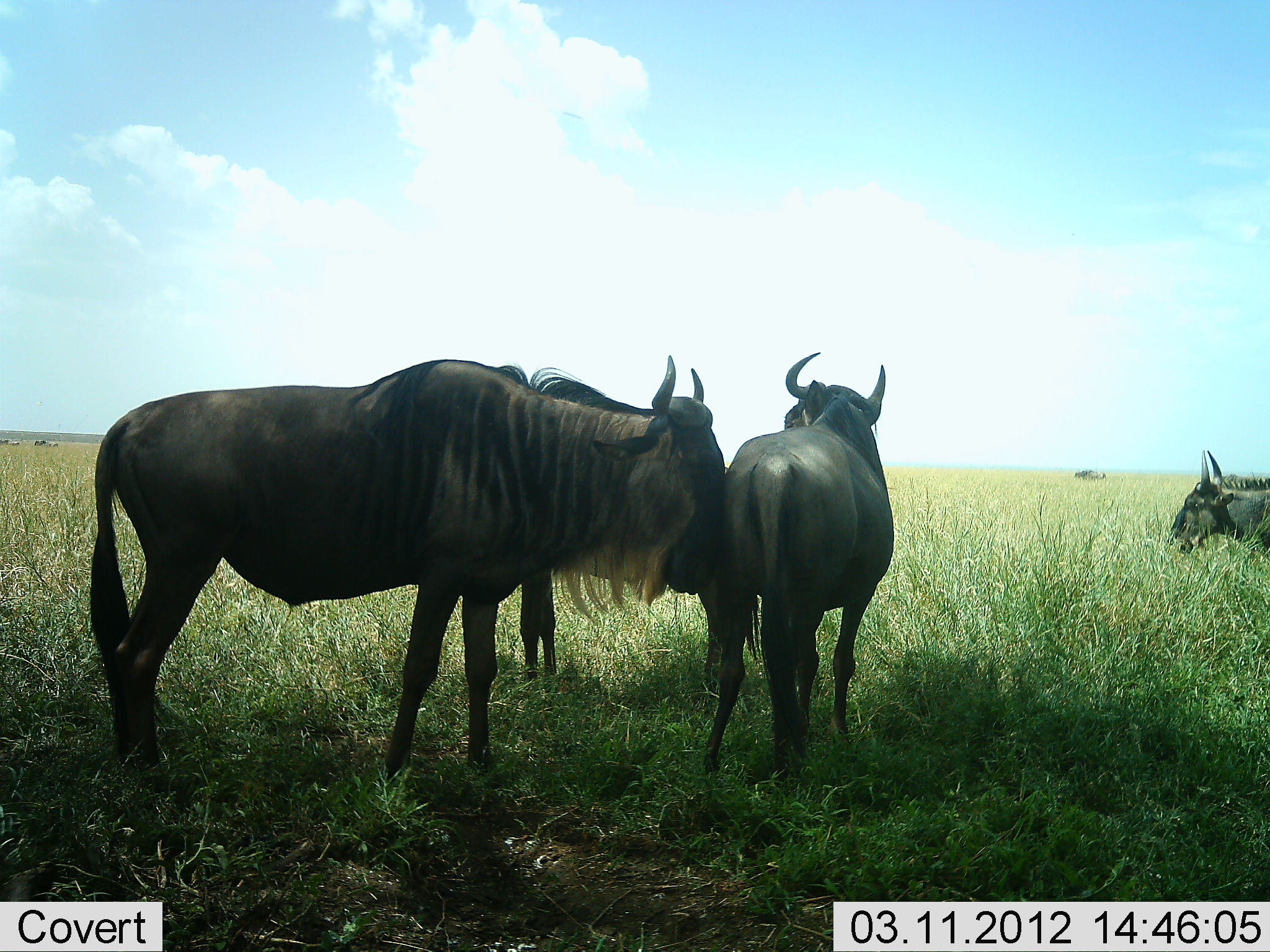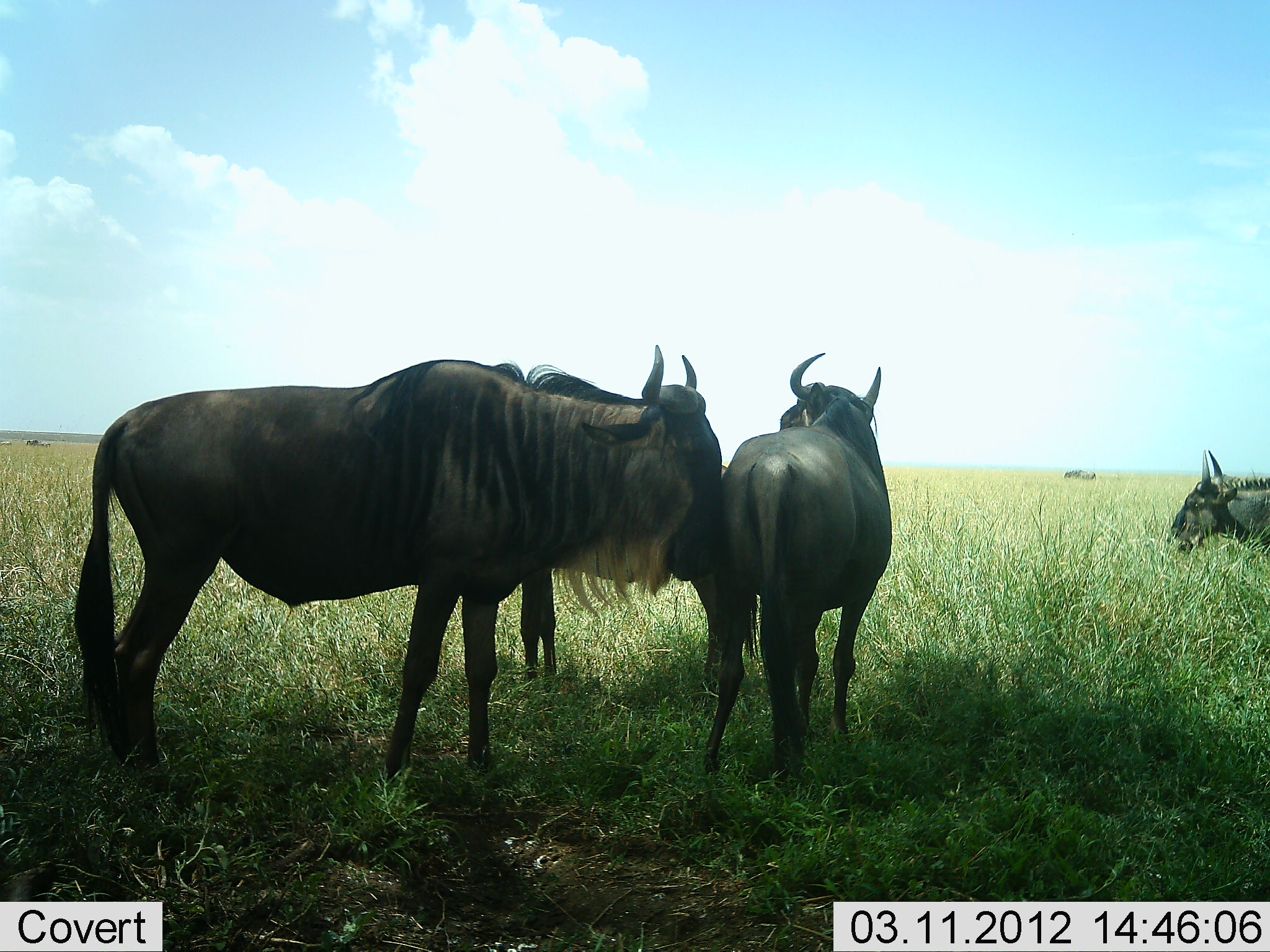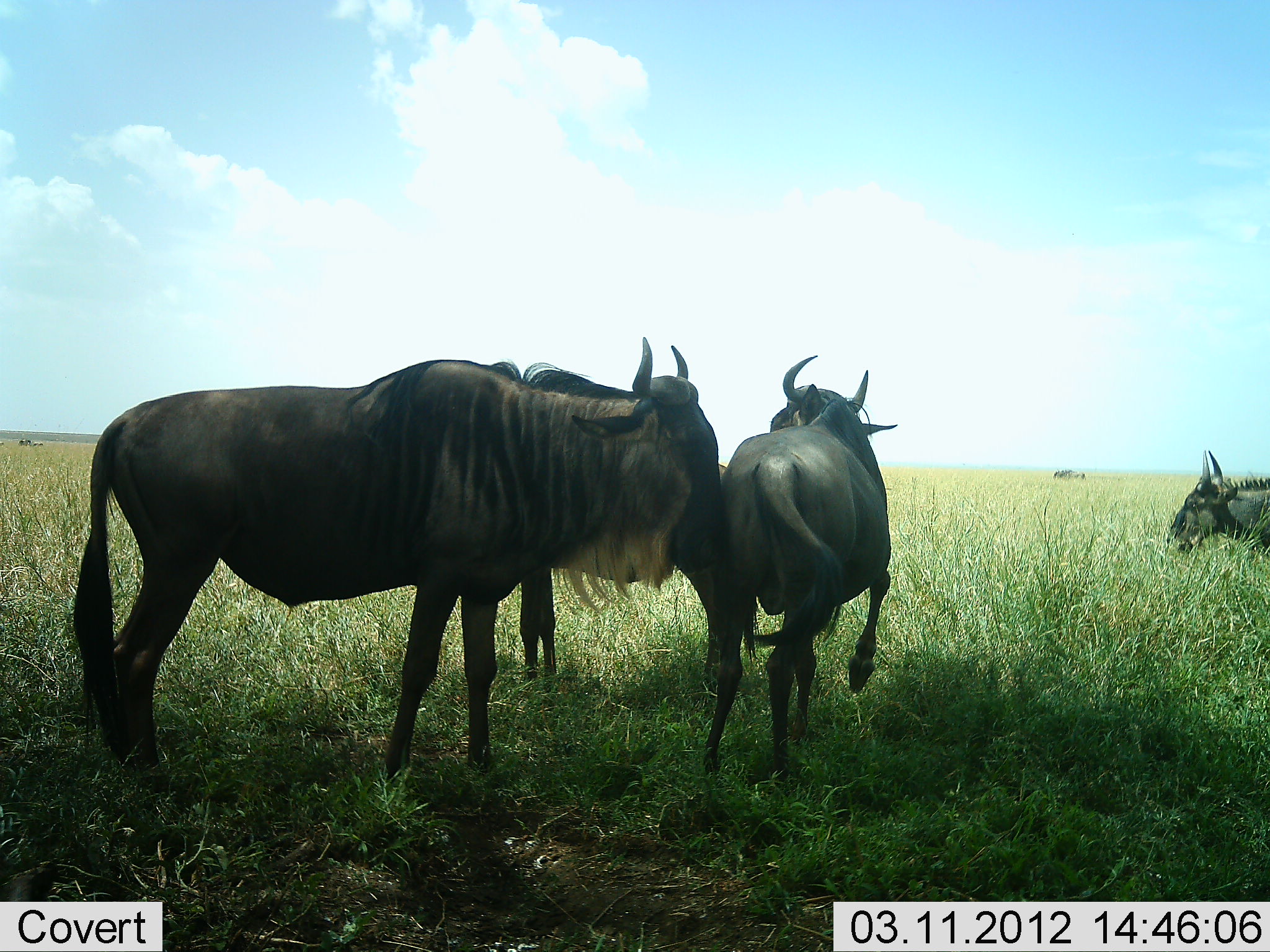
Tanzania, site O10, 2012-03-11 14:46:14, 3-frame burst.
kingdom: Animalia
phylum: Chordata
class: Mammalia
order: Artiodactyla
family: Bovidae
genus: Connochaetes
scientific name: Connochaetes taurinus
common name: blue wildebeest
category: wildebeest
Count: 5.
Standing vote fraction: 82%.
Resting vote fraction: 9%.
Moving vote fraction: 45%.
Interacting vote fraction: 55%.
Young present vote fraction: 0%.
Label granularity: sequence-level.